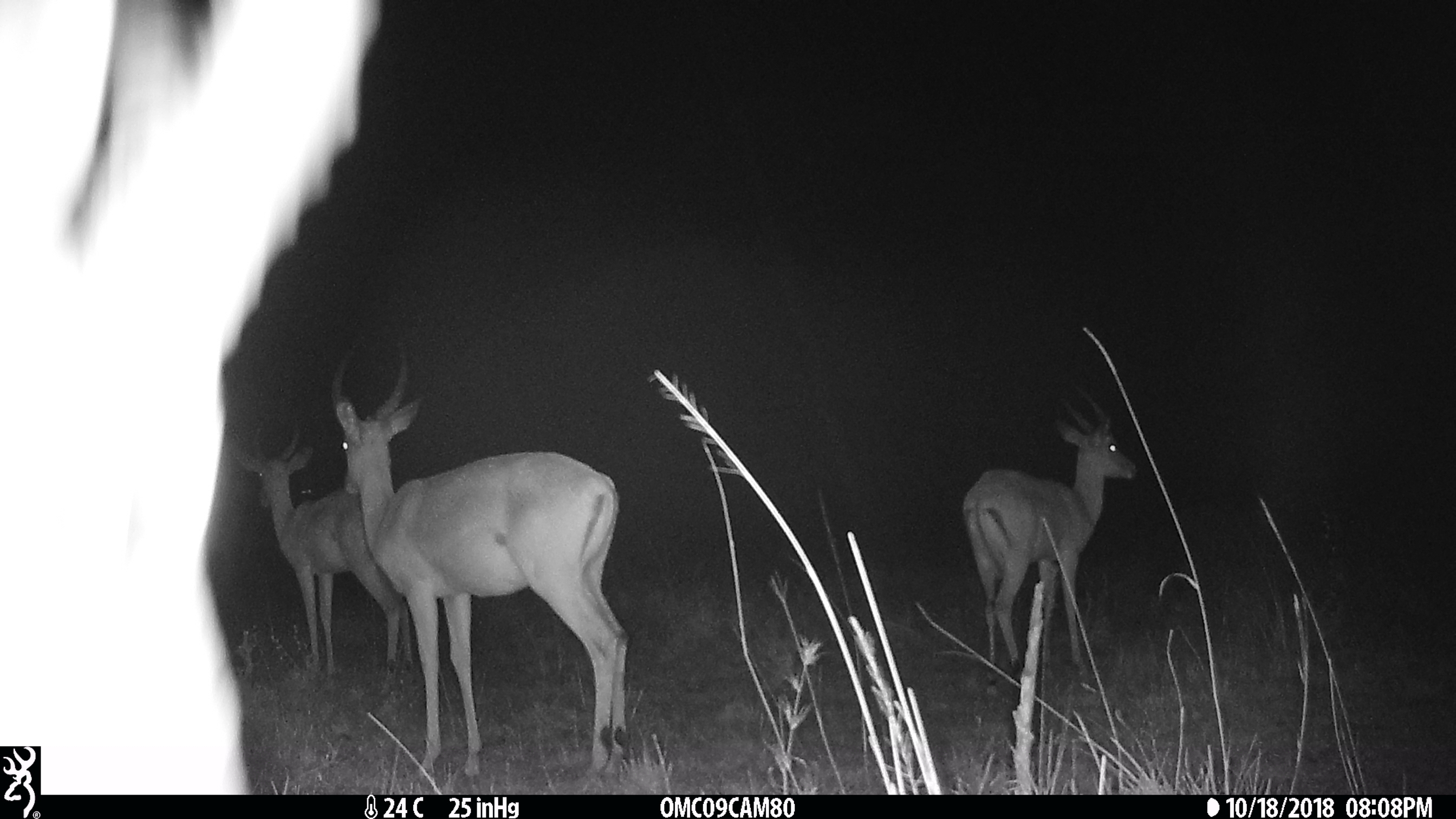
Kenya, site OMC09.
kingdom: Animalia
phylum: Chordata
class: Mammalia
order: Artiodactyla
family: Bovidae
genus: Aepyceros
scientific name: Aepyceros melampus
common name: impala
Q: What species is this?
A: Impala (Aepyceros melampus).